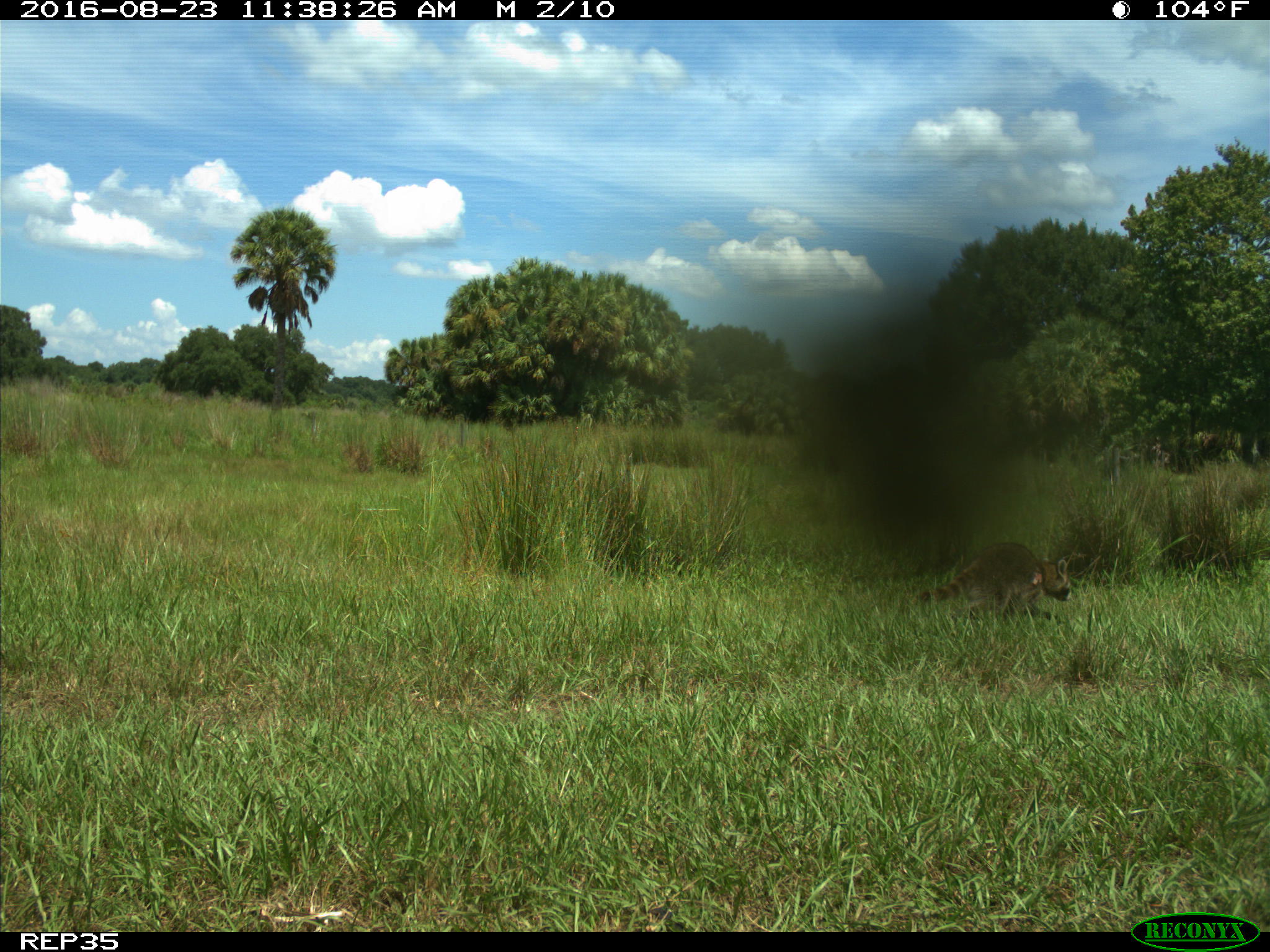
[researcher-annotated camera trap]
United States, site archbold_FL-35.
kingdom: Animalia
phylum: Chordata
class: Mammalia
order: Carnivora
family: Procyonidae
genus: Procyon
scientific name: Procyon lotor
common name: common raccoon